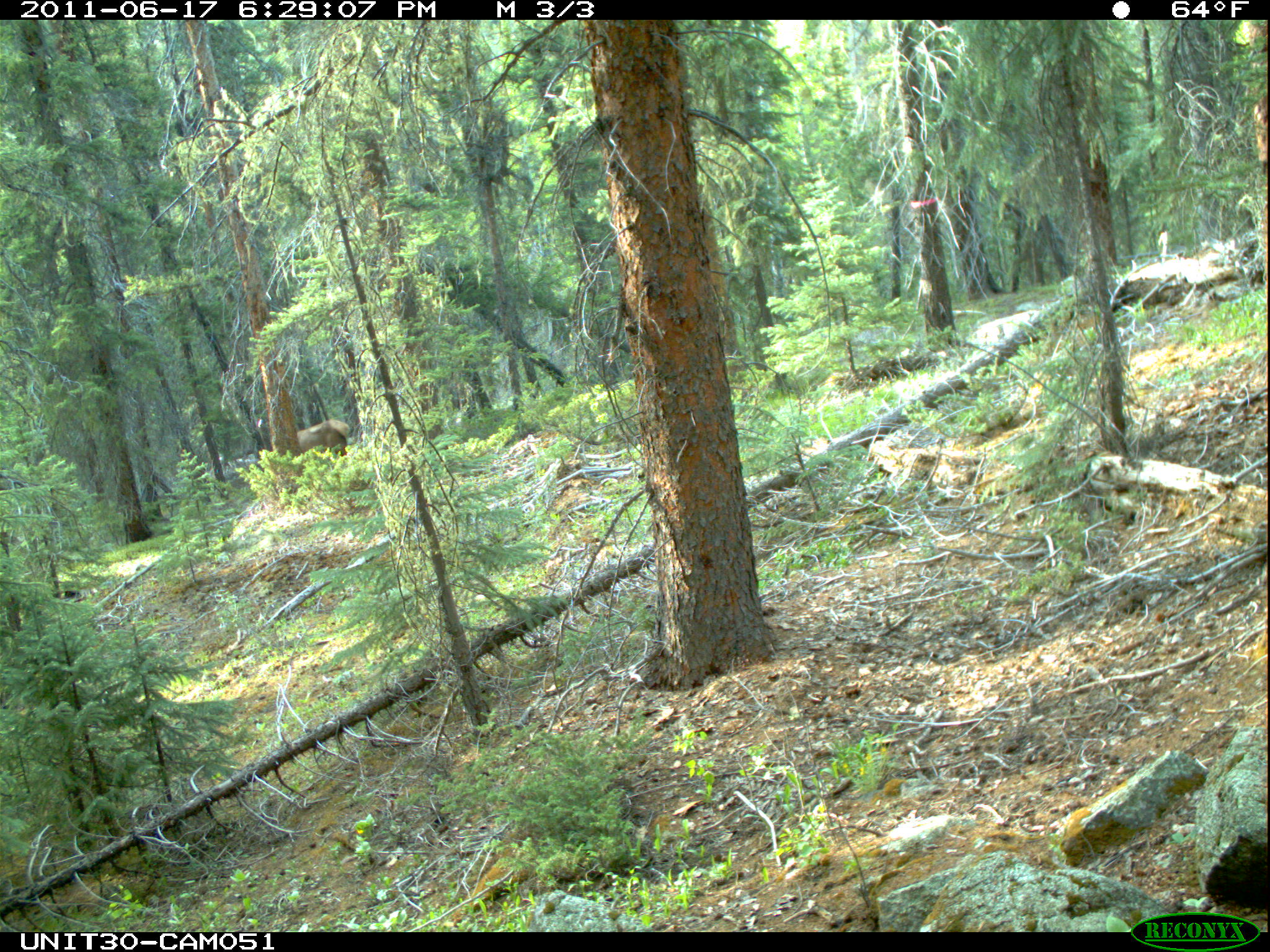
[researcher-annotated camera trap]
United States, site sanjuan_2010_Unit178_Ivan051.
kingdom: Animalia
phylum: Chordata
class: Mammalia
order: Artiodactyla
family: Cervidae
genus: Cervus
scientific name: Cervus elaphus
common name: red deer